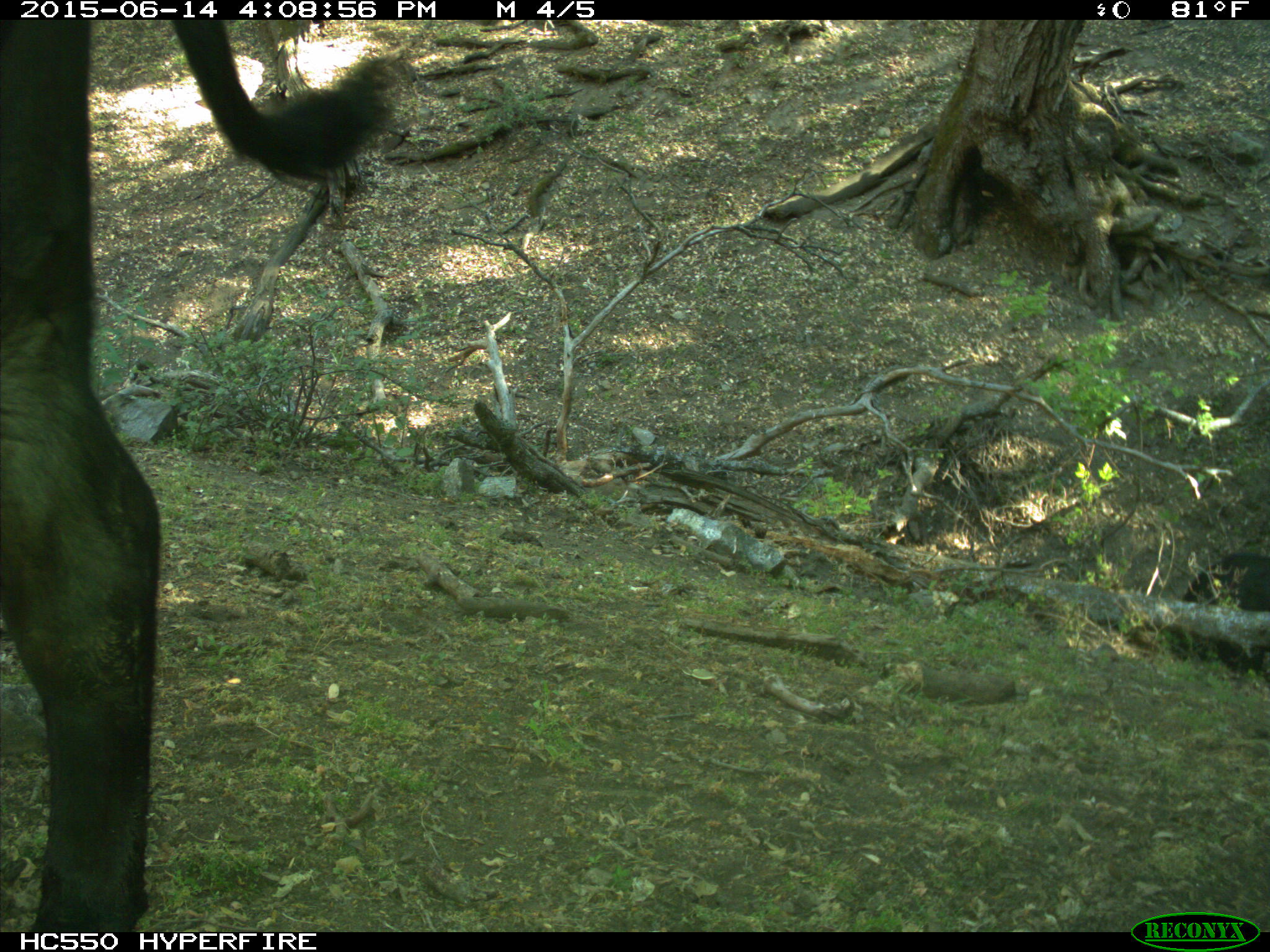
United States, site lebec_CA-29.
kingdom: Animalia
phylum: Chordata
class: Mammalia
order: Artiodactyla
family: Bovidae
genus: Bos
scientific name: Bos taurus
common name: domestic cow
Bos taurus (domestic cow).